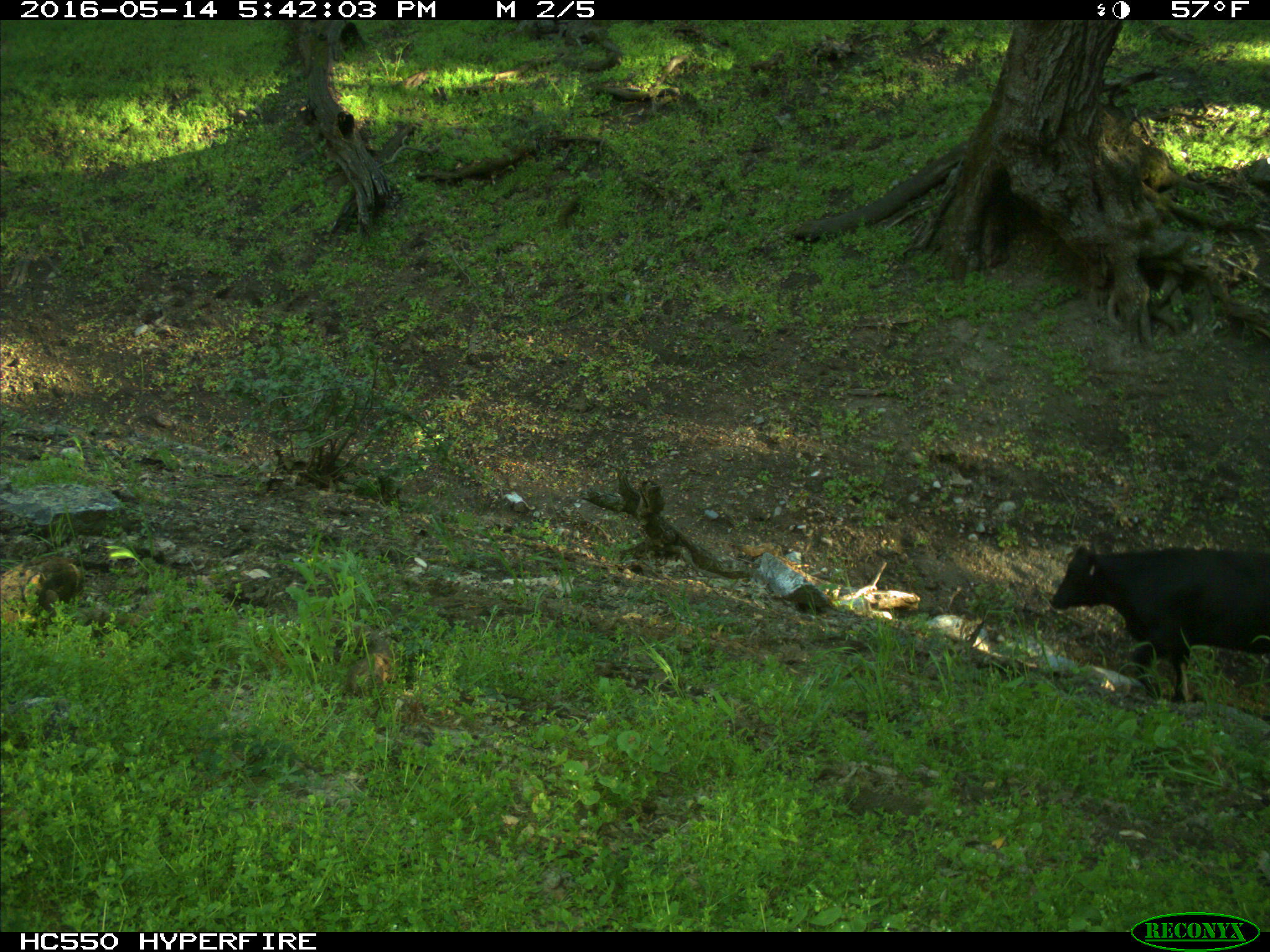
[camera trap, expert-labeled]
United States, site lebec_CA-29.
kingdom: Animalia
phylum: Chordata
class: Mammalia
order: Artiodactyla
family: Bovidae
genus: Bos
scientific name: Bos taurus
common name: domestic cow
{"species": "Bos taurus (domestic cow)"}